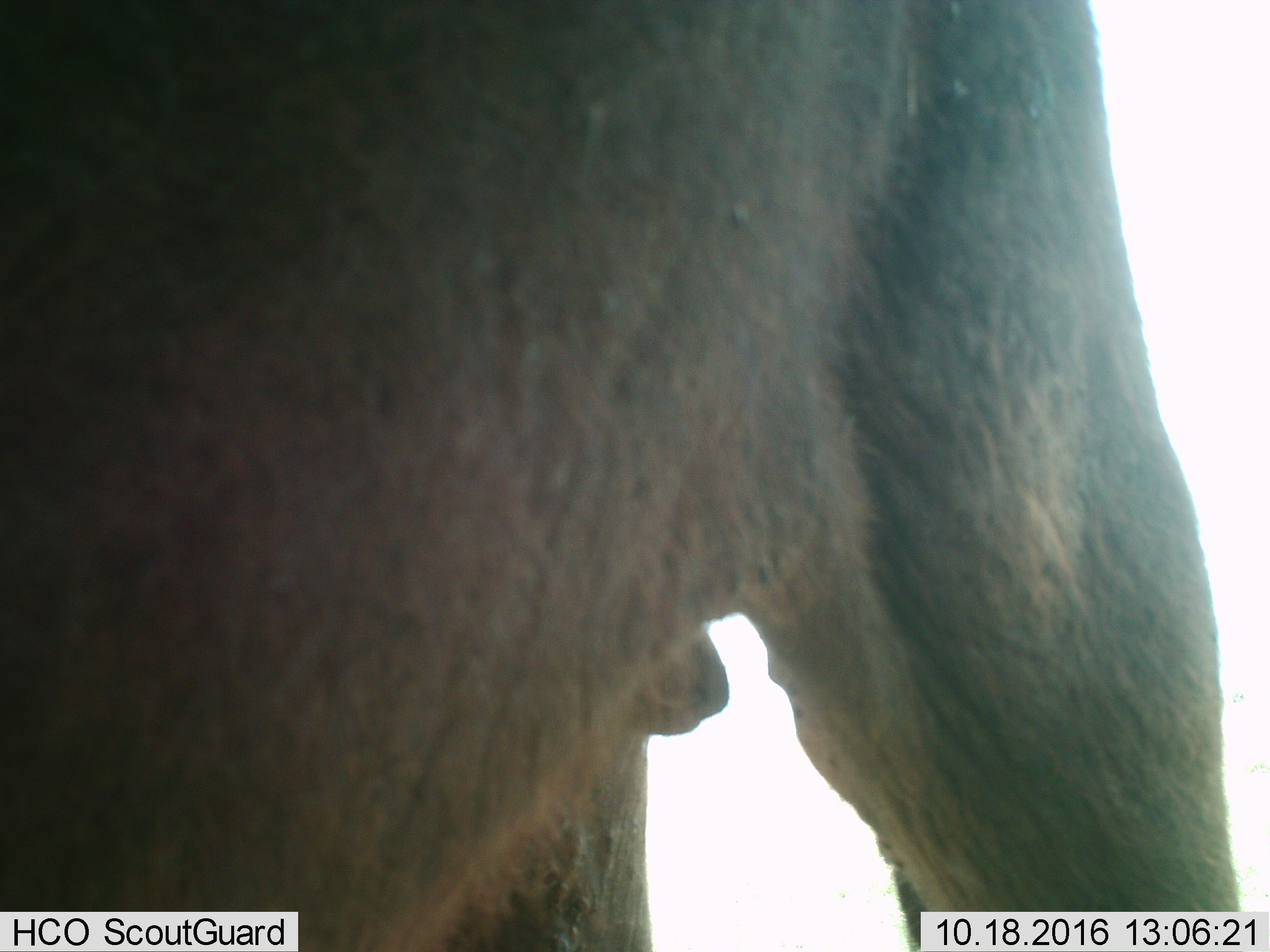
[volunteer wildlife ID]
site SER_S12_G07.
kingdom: Animalia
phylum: Chordata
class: Mammalia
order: Artiodactyla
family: Bovidae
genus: Syncerus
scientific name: Syncerus caffer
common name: african buffalo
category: buffalo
Buffalo (african buffalo) (Syncerus caffer), count 1. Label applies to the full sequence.